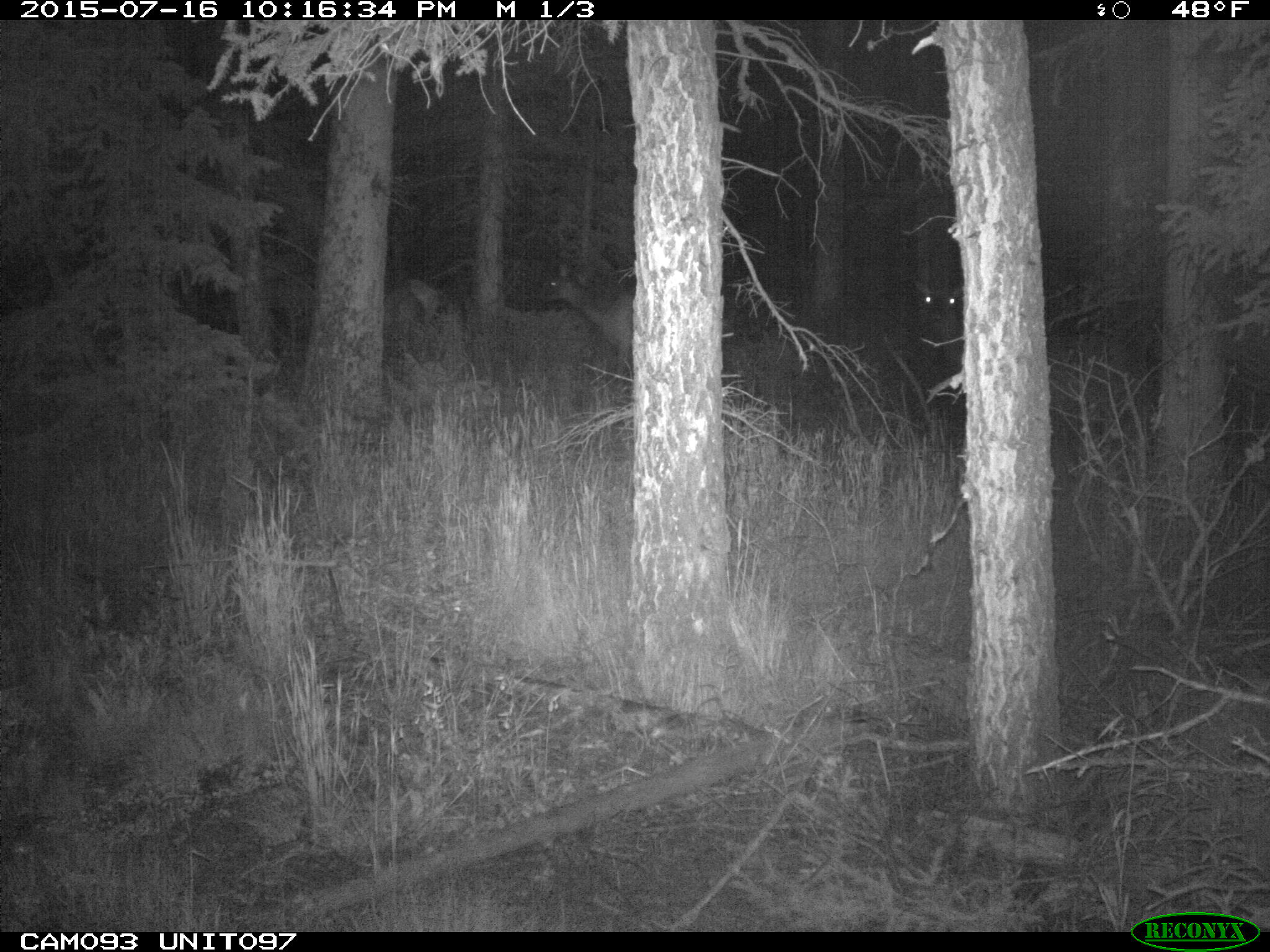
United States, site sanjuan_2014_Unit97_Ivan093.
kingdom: Animalia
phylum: Chordata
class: Mammalia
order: Artiodactyla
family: Cervidae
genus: Cervus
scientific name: Cervus elaphus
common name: red deer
Cervus elaphus (red deer).